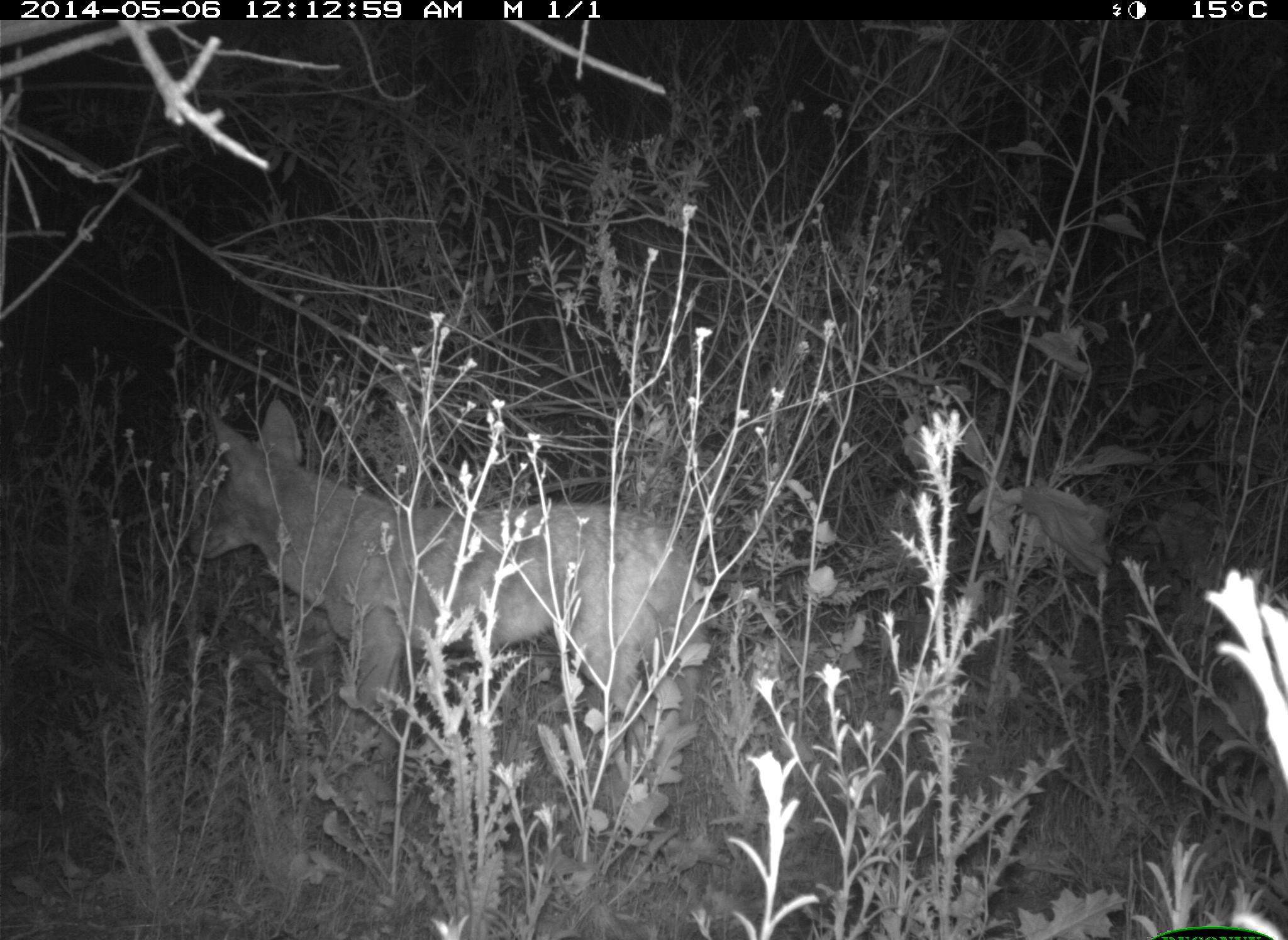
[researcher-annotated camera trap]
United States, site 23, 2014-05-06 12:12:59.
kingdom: Animalia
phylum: Chordata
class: Mammalia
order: Carnivora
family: Canidae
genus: Canis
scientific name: Canis latrans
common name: coyote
Coyote (Canis latrans).